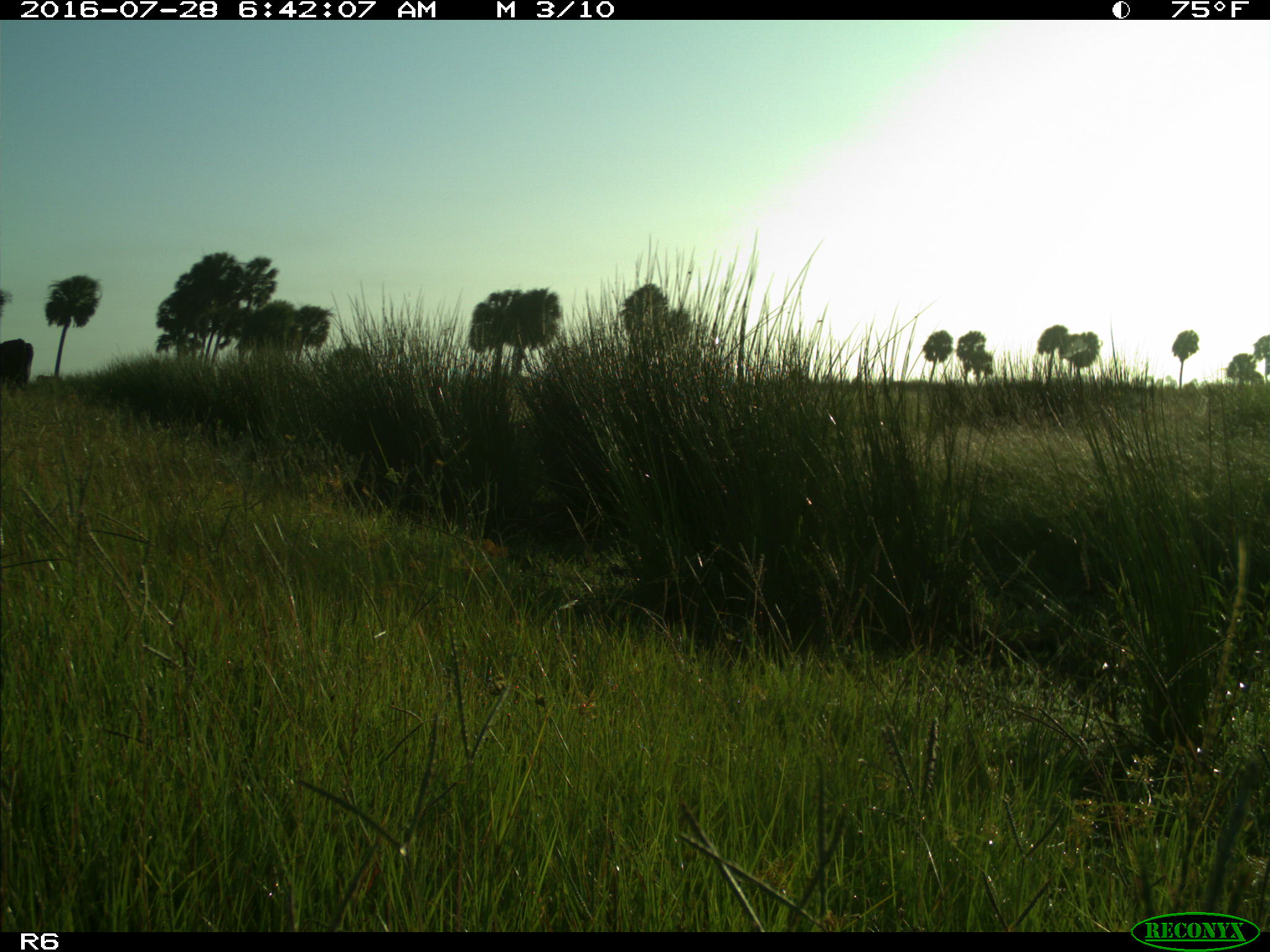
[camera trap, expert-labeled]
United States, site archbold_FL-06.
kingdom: Animalia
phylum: Chordata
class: Mammalia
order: Artiodactyla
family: Bovidae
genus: Bos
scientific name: Bos taurus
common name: domestic cow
Bos taurus (domestic cow).